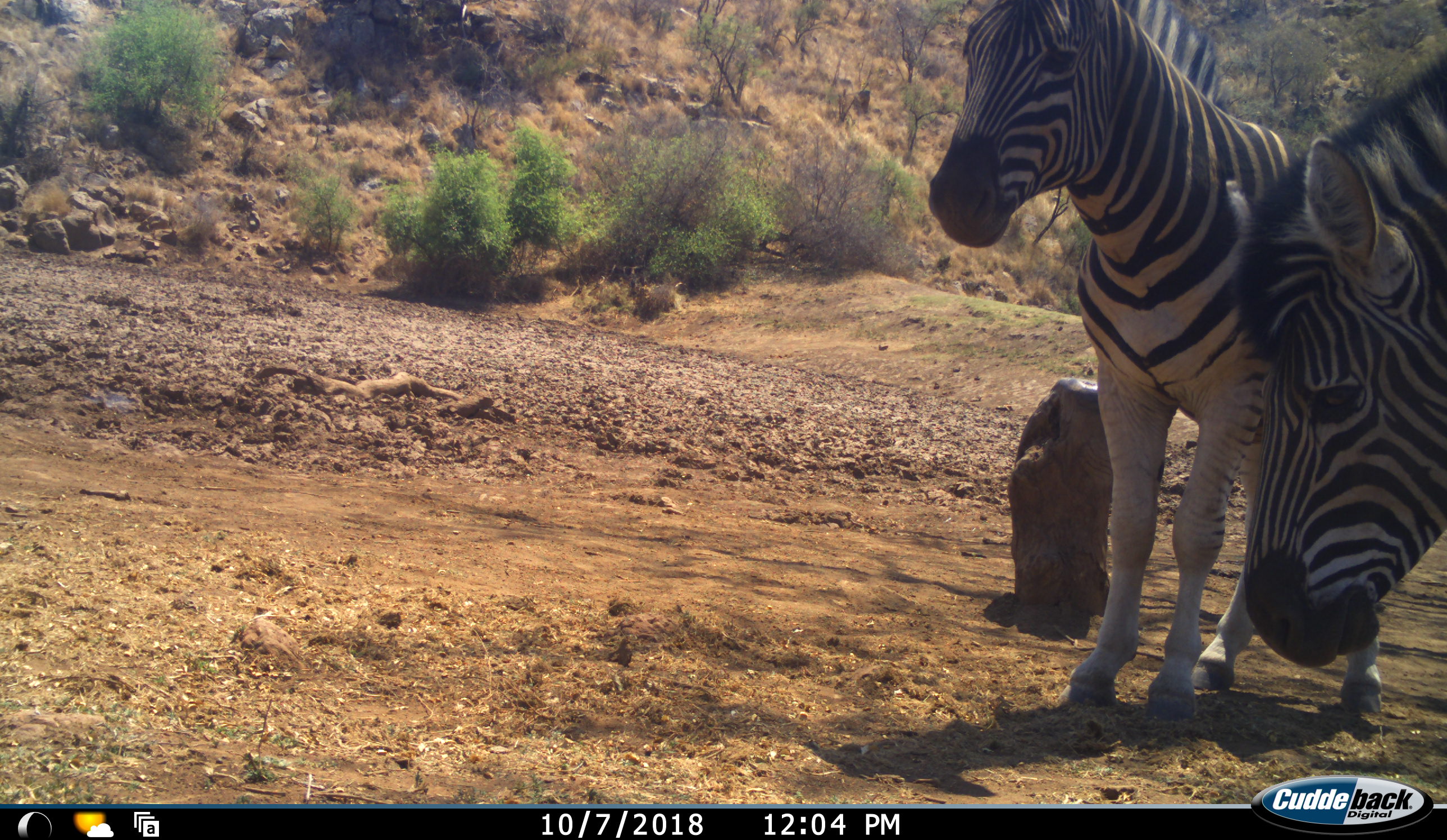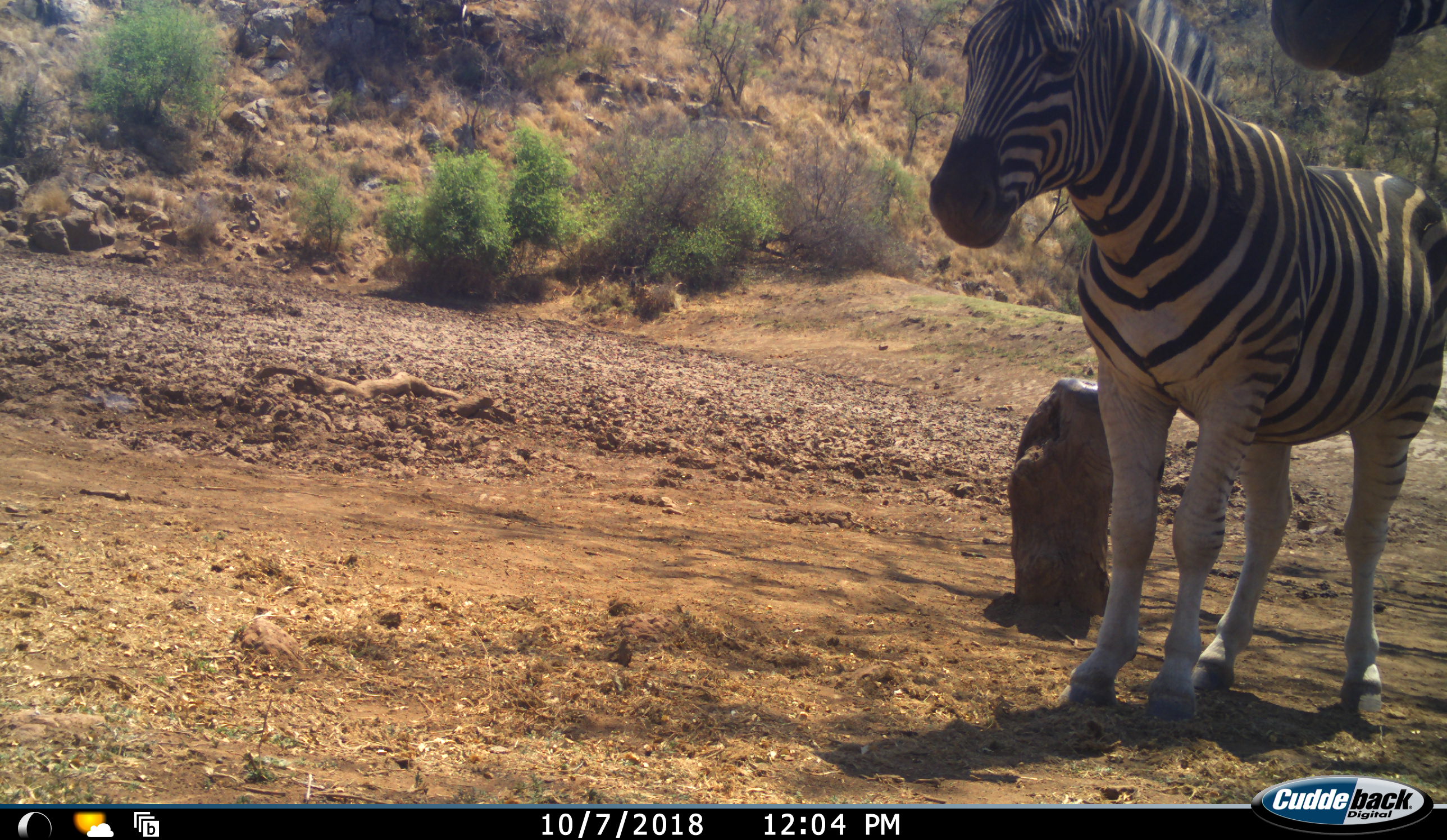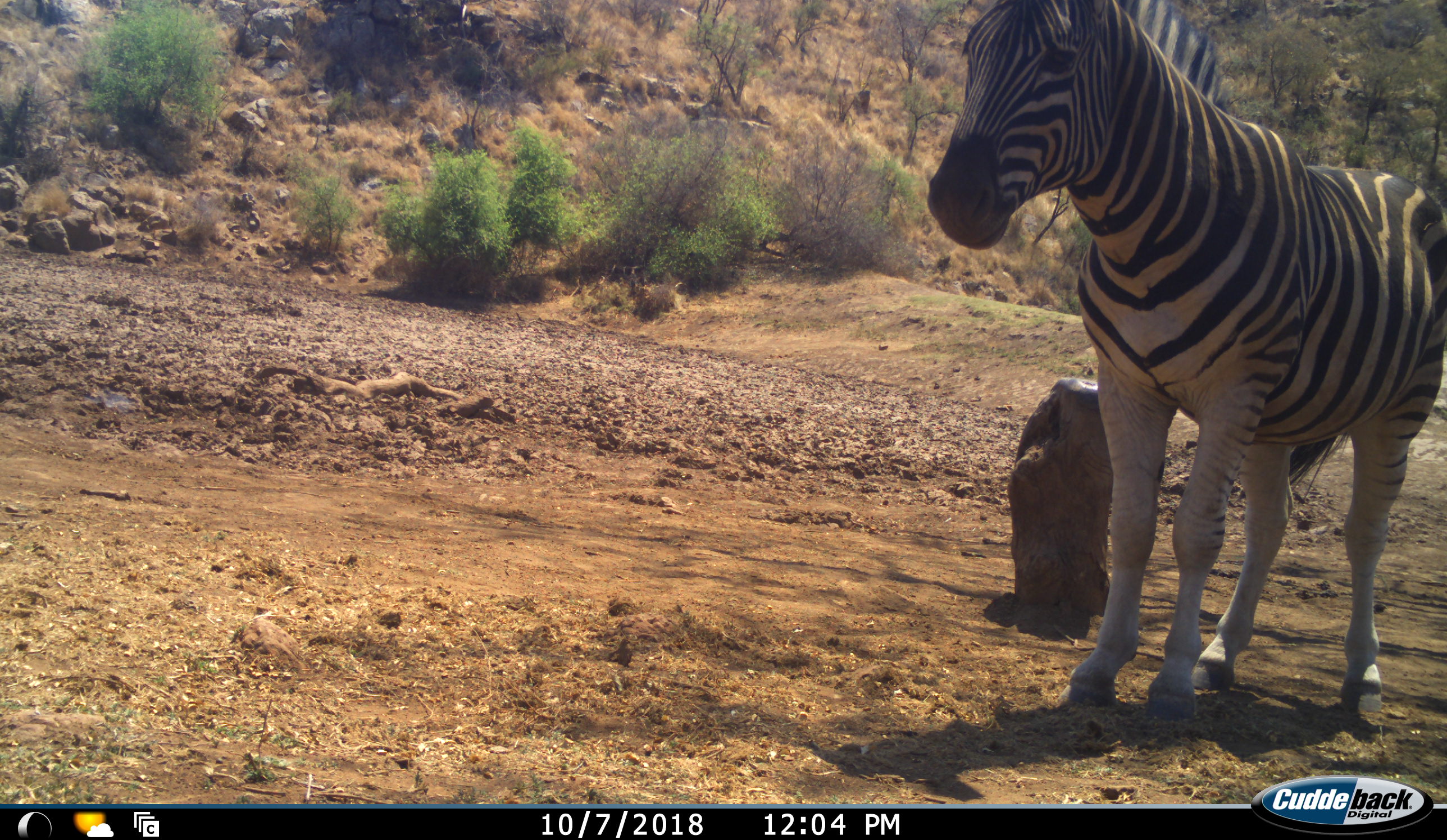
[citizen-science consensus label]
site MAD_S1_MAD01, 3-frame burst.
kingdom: Animalia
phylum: Chordata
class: Mammalia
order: Perissodactyla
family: Equidae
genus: Equus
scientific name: Equus quagga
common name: plains zebra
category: zebraplains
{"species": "zebraplains (plains zebra) (Equus quagga)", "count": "2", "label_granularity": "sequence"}